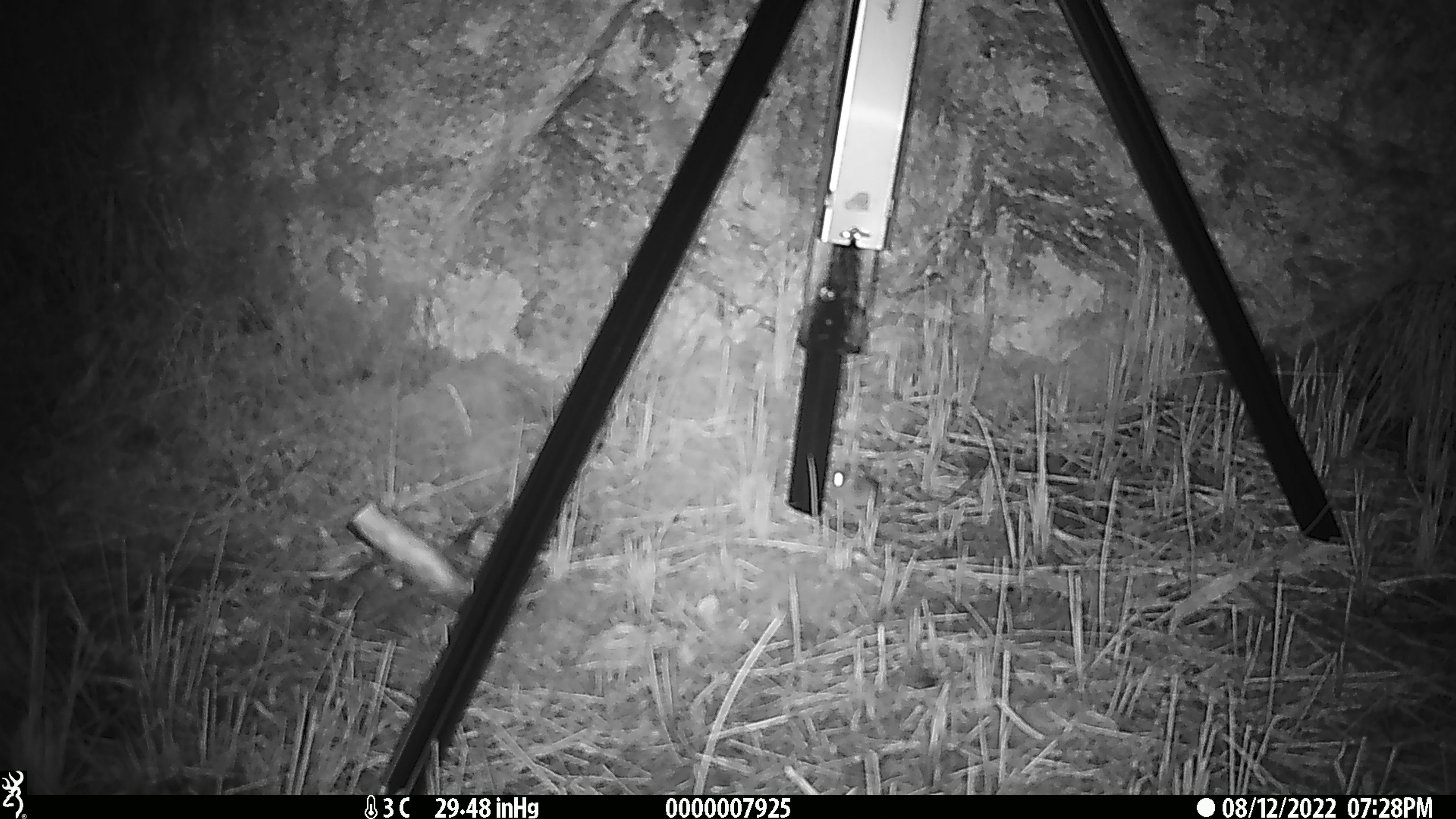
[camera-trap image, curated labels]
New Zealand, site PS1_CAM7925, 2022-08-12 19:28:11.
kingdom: Animalia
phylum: Chordata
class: Mammalia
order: Rodentia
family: Muridae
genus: Mus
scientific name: Mus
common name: mouse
Mouse (Mus).